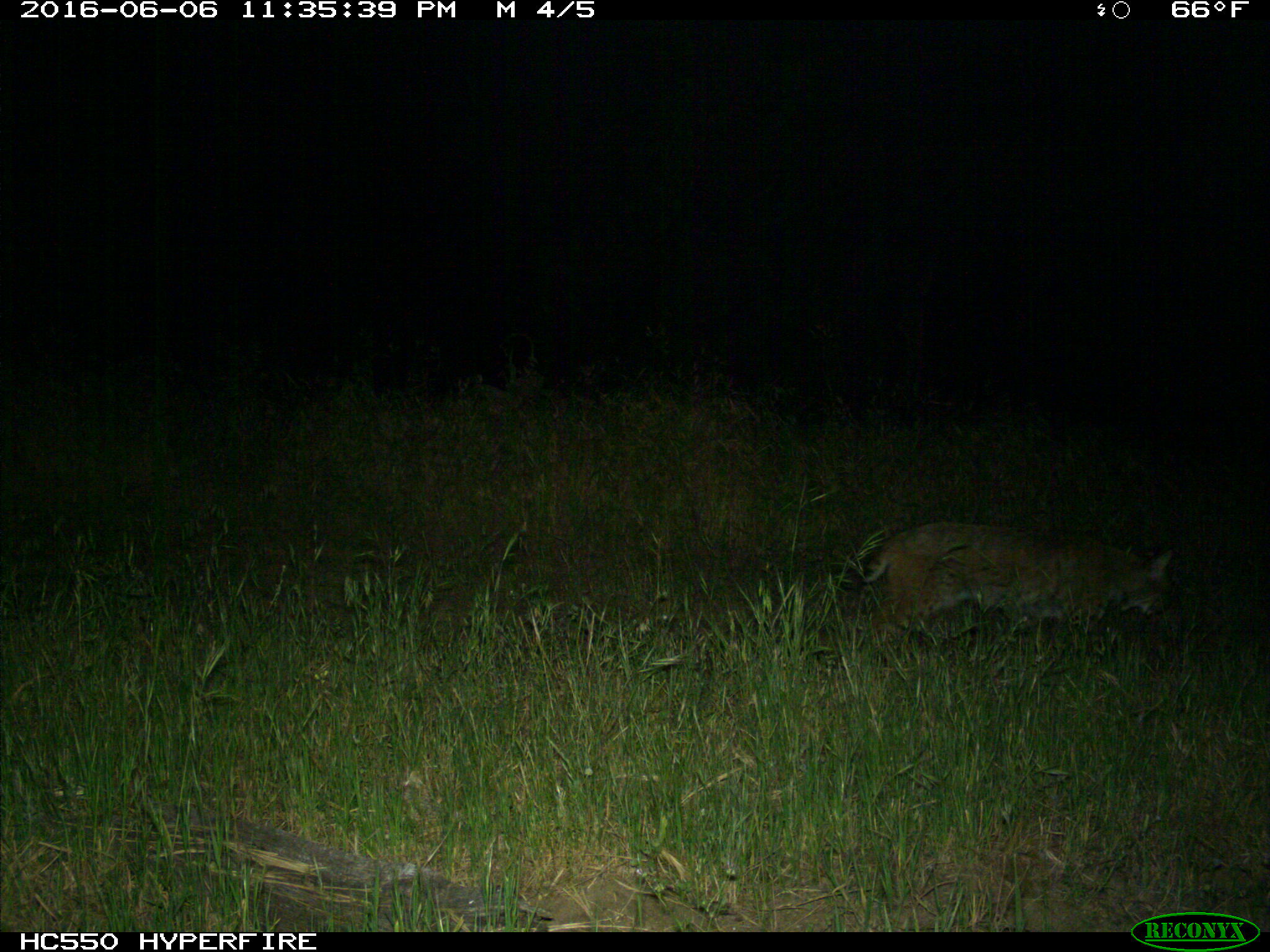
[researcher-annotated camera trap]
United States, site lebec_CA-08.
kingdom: Animalia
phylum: Chordata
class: Mammalia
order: Carnivora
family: Felidae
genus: Lynx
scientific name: Lynx rufus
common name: bobcat